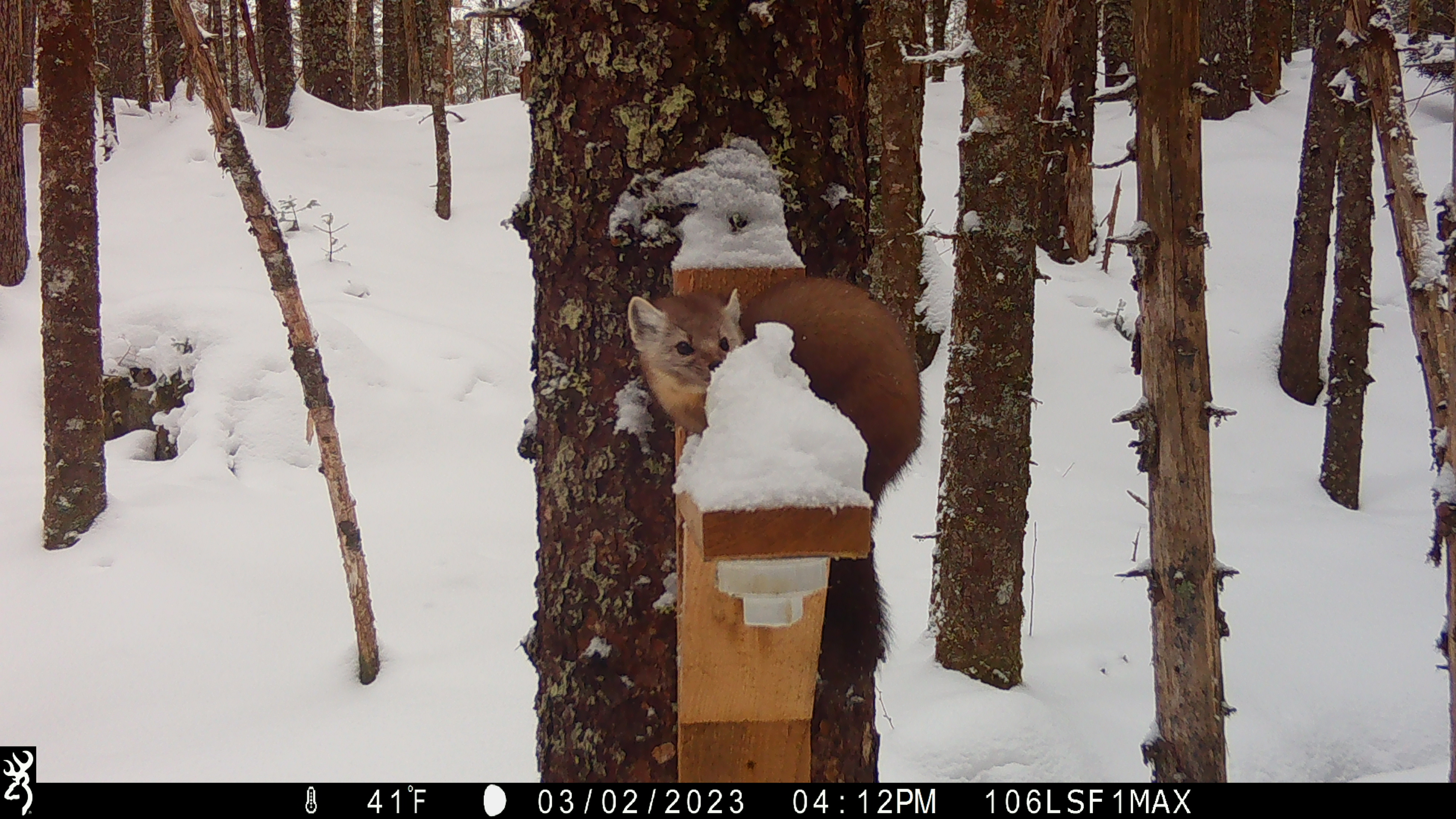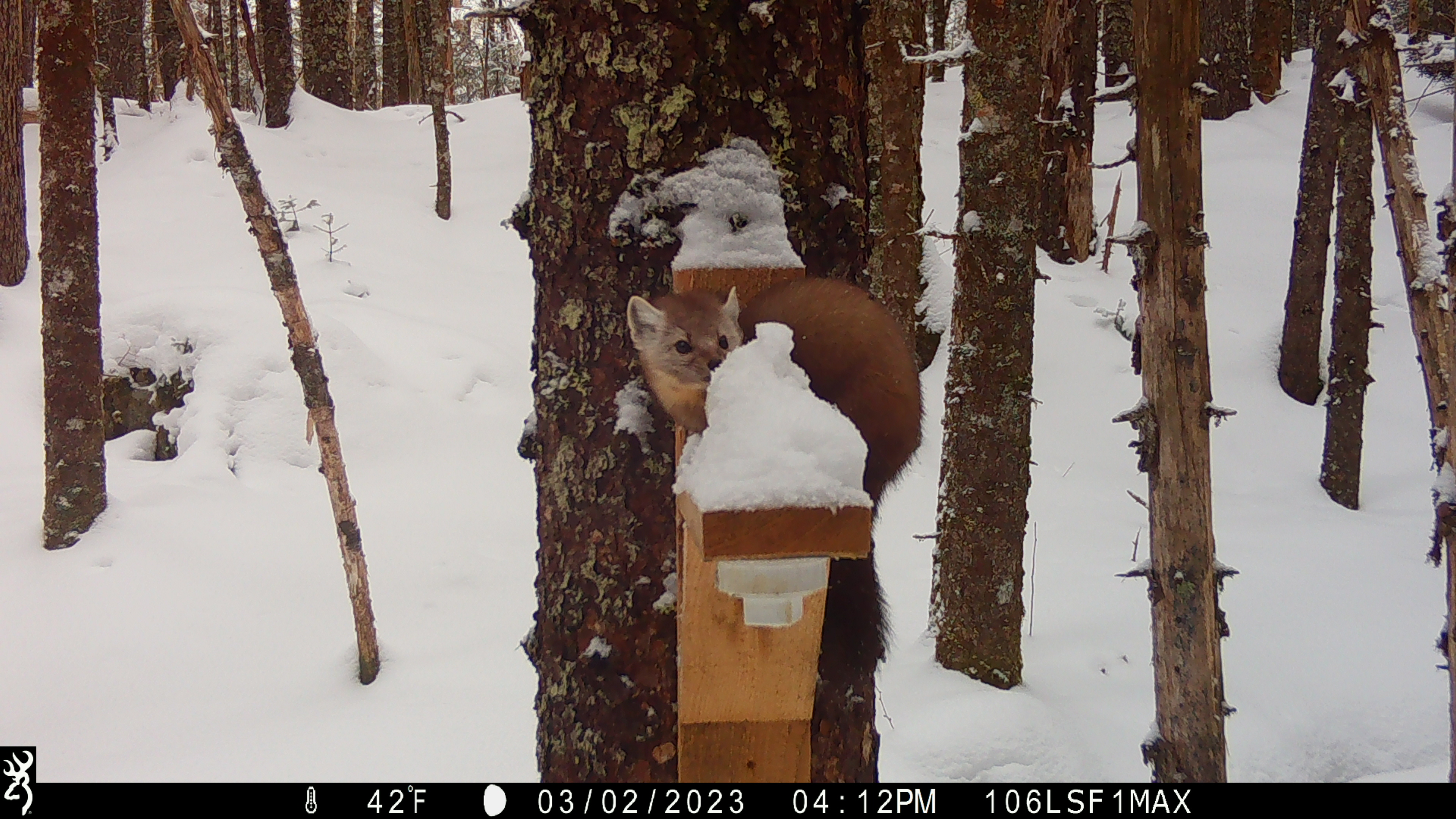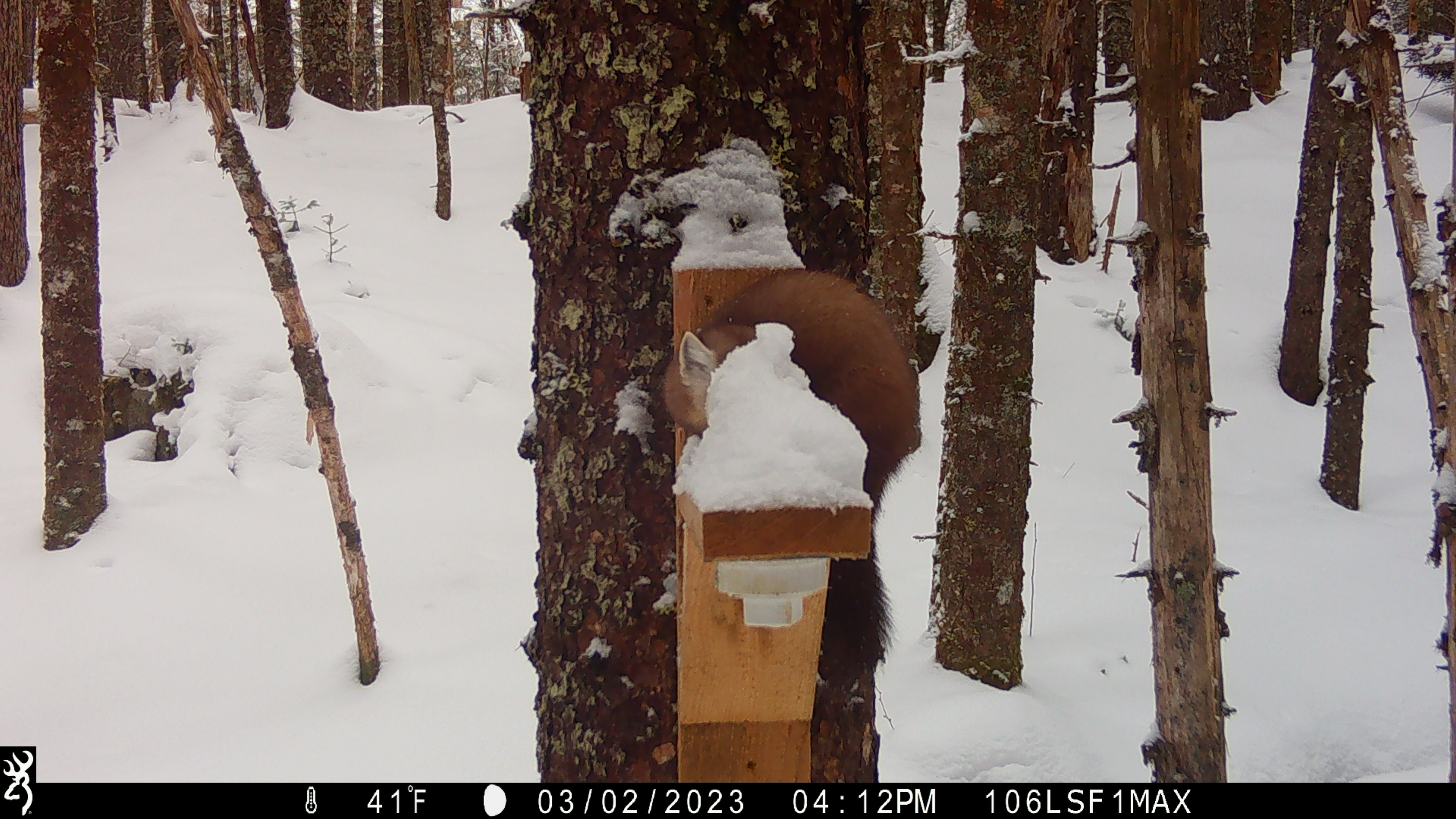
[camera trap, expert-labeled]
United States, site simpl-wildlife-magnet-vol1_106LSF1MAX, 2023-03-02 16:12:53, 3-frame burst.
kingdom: Animalia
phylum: Chordata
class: Mammalia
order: Carnivora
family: Mustelidae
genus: Martes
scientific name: Martes americana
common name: american marten